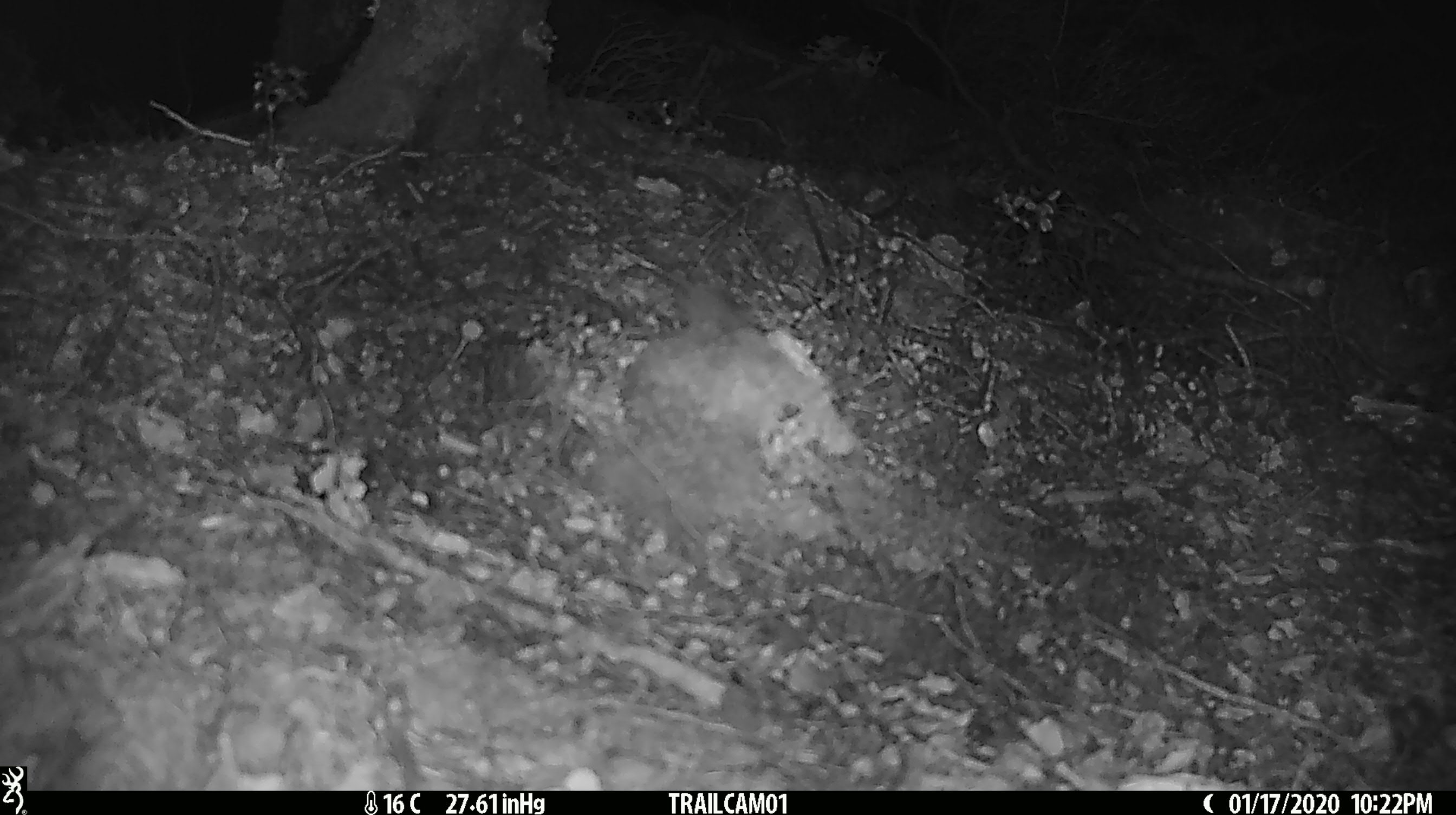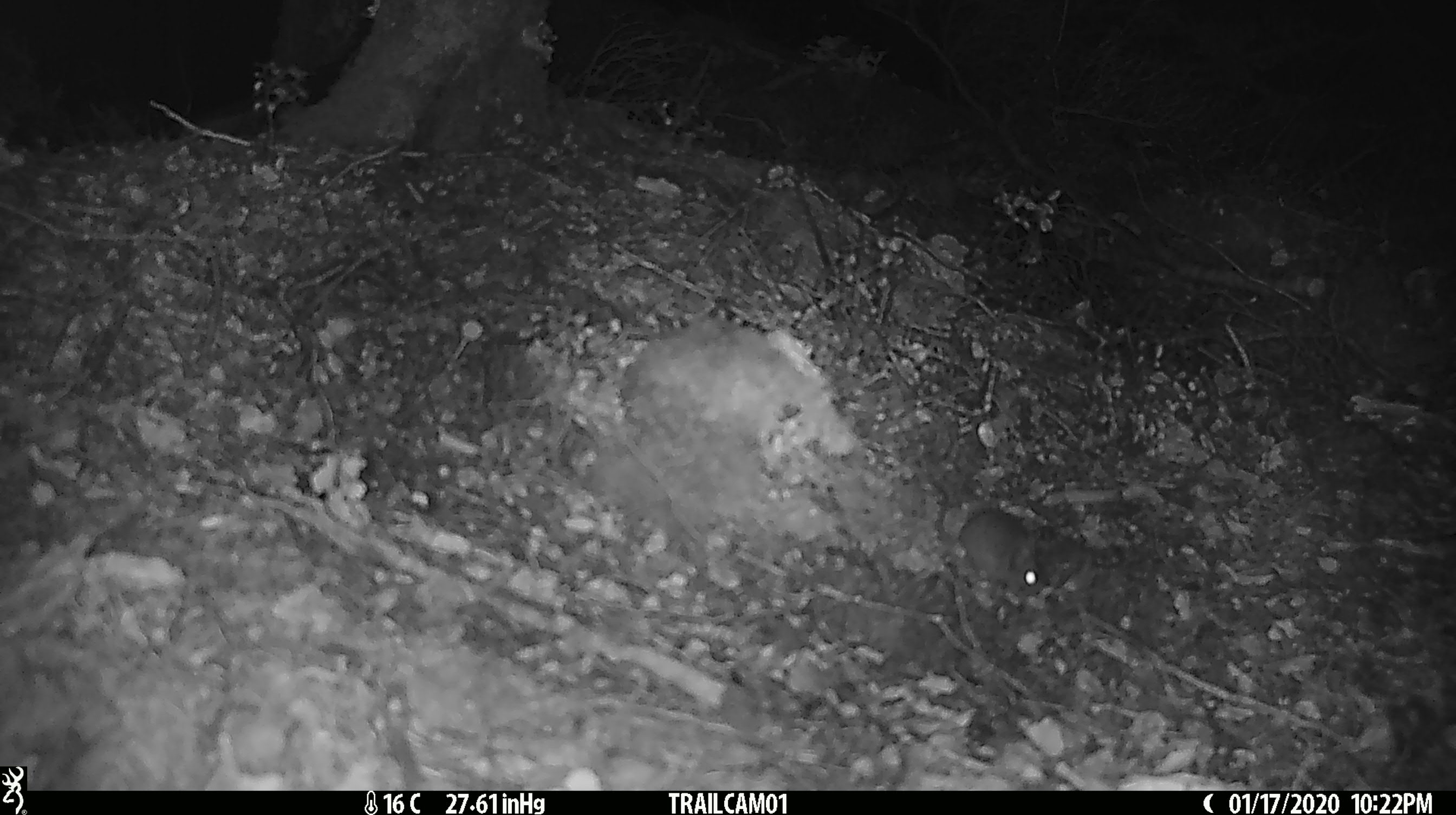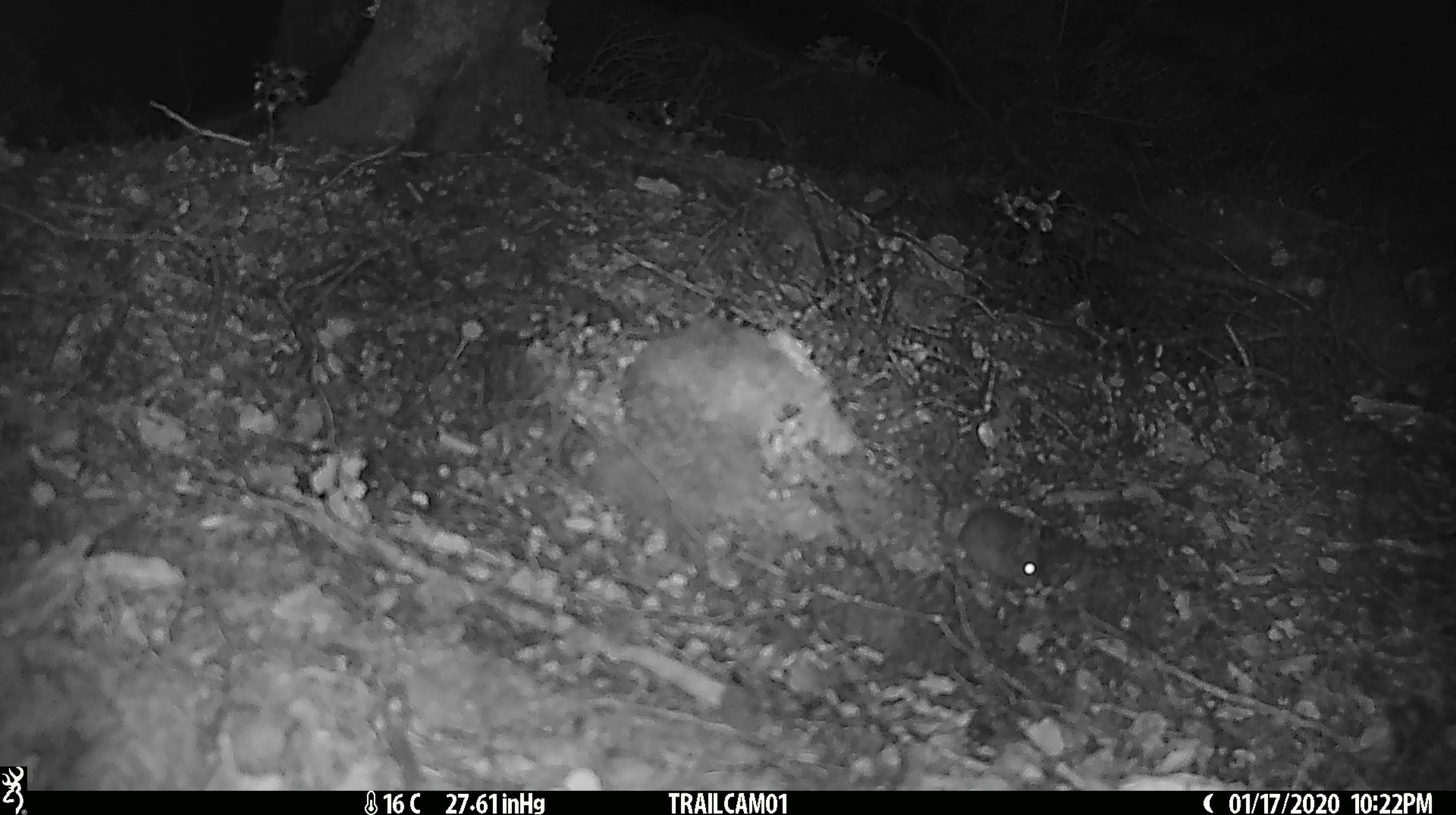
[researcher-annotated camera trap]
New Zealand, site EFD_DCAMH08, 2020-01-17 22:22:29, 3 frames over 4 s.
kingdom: Animalia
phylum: Chordata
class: Mammalia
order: Rodentia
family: Muridae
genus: Mus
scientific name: Mus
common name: mouse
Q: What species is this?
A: Mouse (Mus).